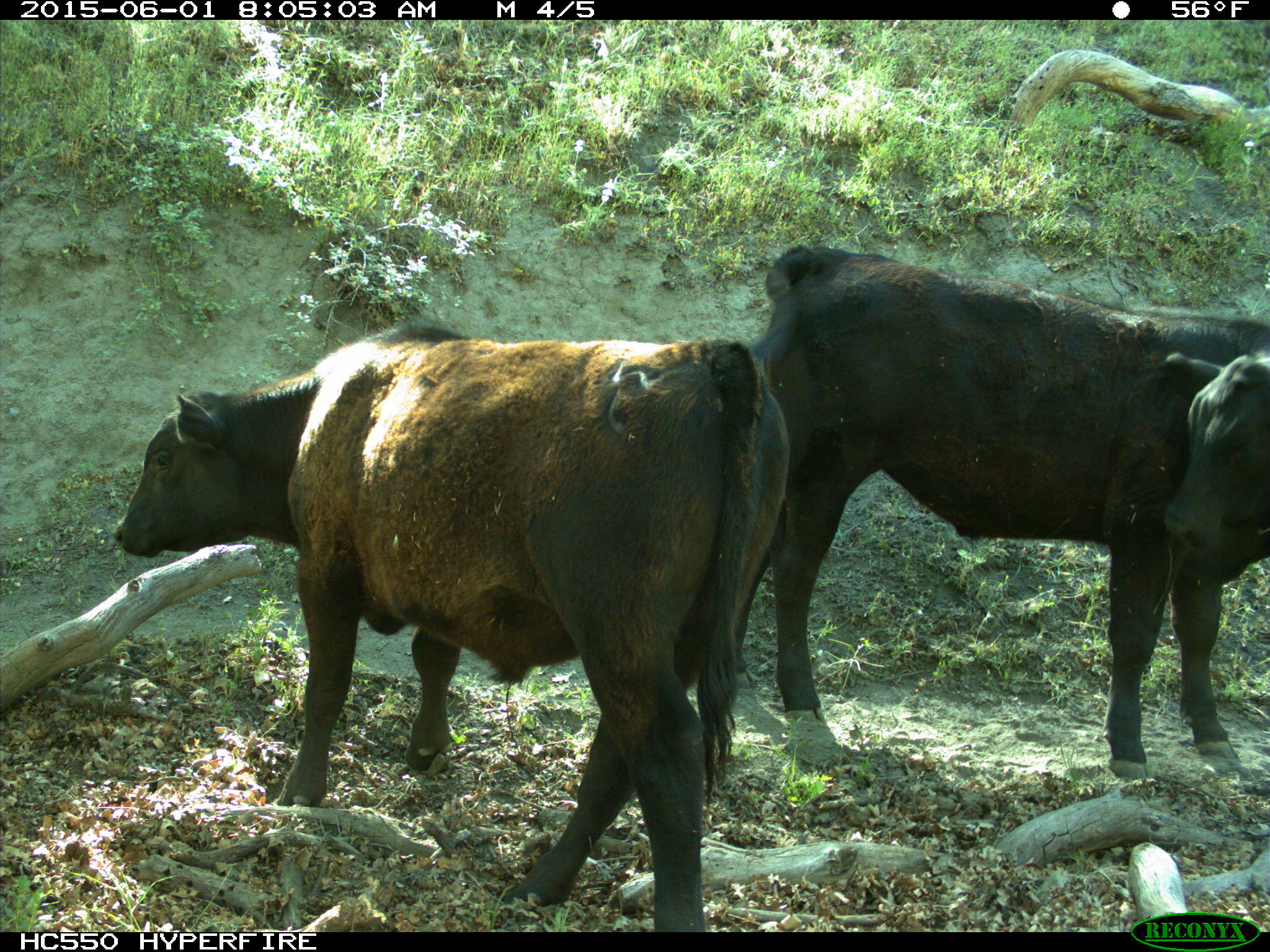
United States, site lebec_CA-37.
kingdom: Animalia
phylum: Chordata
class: Mammalia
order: Artiodactyla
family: Bovidae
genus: Bos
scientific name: Bos taurus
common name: domestic cow